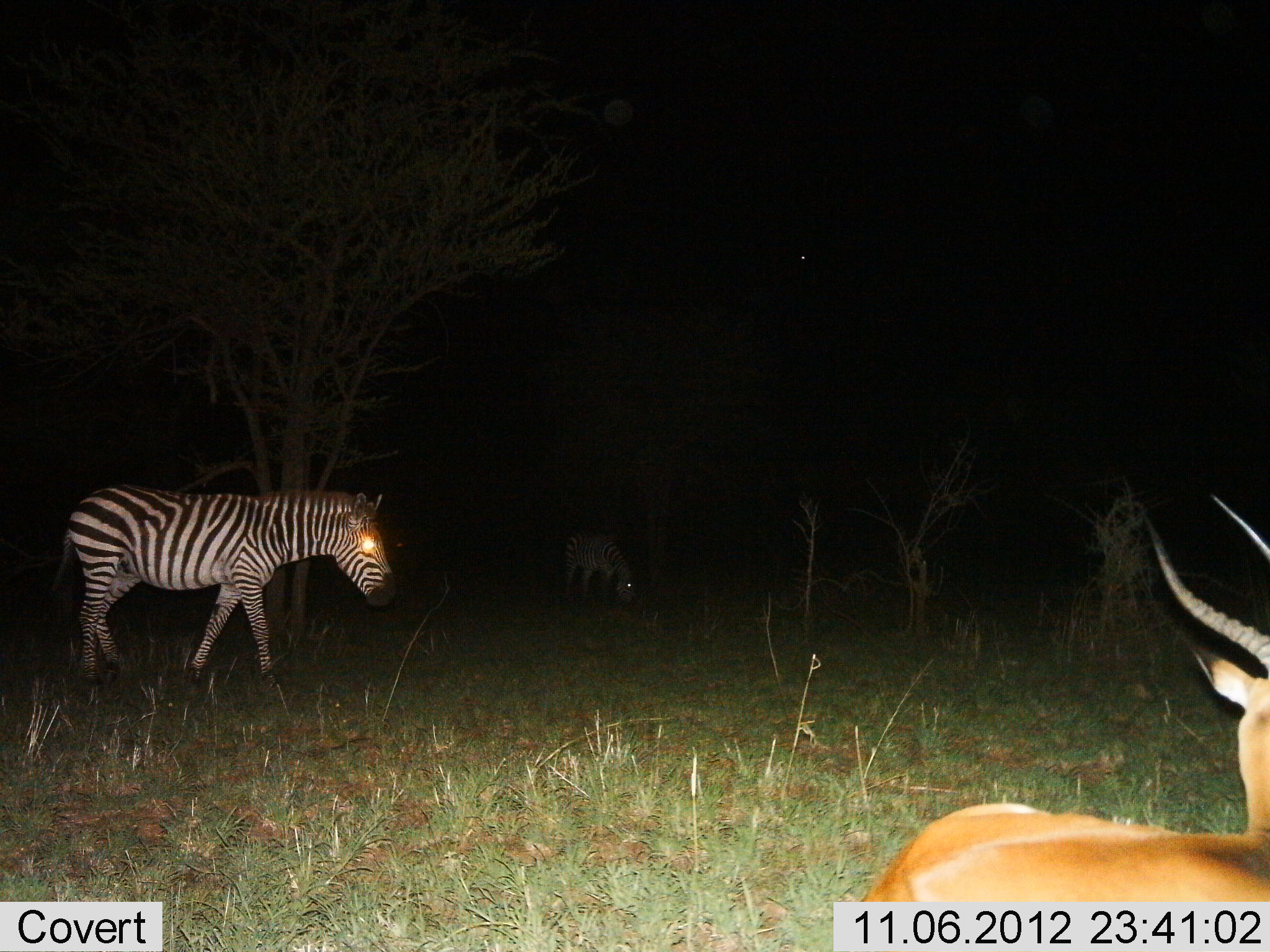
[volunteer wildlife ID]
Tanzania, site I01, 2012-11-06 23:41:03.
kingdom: Animalia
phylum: Chordata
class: Mammalia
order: Artiodactyla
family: Bovidae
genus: Aepyceros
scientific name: Aepyceros melampus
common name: impala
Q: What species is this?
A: Impala (Aepyceros melampus).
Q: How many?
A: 1.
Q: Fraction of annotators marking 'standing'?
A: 40%.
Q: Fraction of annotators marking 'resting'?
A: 60%.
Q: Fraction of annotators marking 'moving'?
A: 0%.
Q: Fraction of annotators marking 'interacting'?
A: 0%.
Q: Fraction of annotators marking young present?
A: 0%.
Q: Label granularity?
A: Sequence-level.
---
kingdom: Animalia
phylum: Chordata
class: Mammalia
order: Perissodactyla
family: Equidae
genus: Equus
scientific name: Equus quagga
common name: plains zebra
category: zebra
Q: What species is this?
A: Zebra (plains zebra) (Equus quagga).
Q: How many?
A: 2.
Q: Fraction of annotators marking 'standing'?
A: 35%.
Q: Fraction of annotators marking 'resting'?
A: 0%.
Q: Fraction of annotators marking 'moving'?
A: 59%.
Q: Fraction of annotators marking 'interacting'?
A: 0%.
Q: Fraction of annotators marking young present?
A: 0%.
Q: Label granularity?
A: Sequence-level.